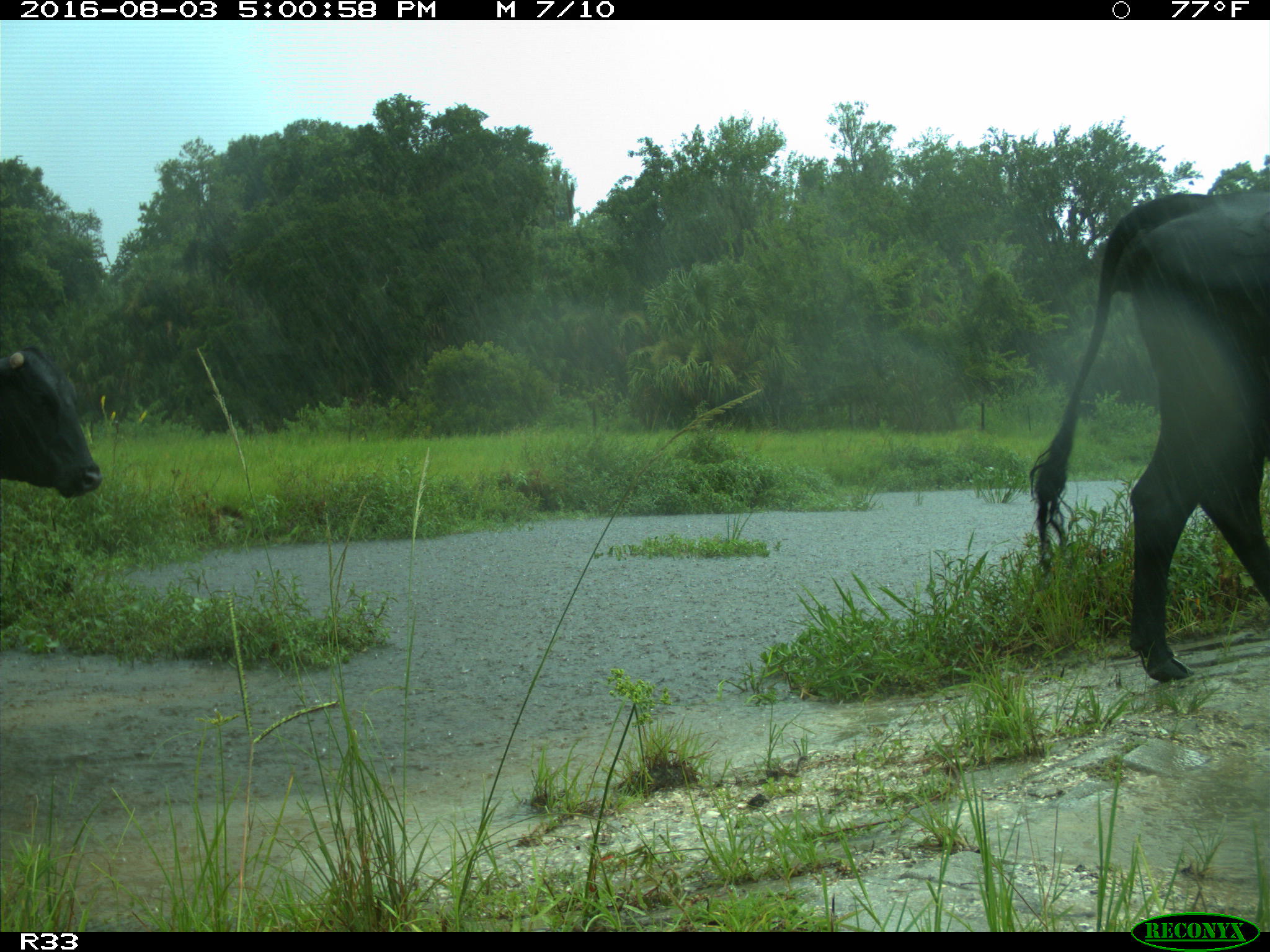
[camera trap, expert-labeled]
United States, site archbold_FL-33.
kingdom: Animalia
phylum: Chordata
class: Mammalia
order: Artiodactyla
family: Bovidae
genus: Bos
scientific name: Bos taurus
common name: domestic cow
Bos taurus (domestic cow).